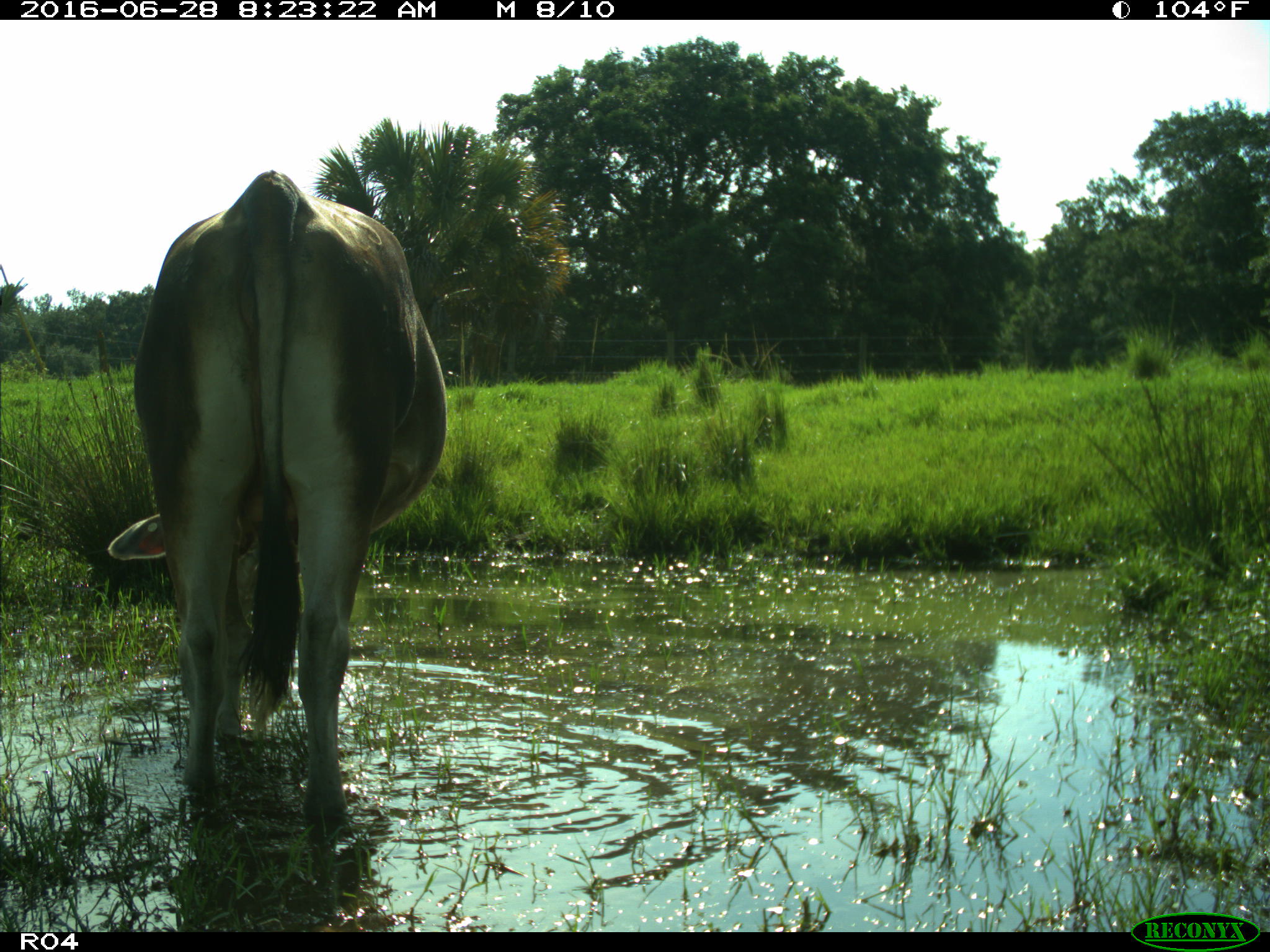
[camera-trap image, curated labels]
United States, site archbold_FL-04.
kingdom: Animalia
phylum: Chordata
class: Mammalia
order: Artiodactyla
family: Bovidae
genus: Bos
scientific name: Bos taurus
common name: domestic cow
Bos taurus (domestic cow).